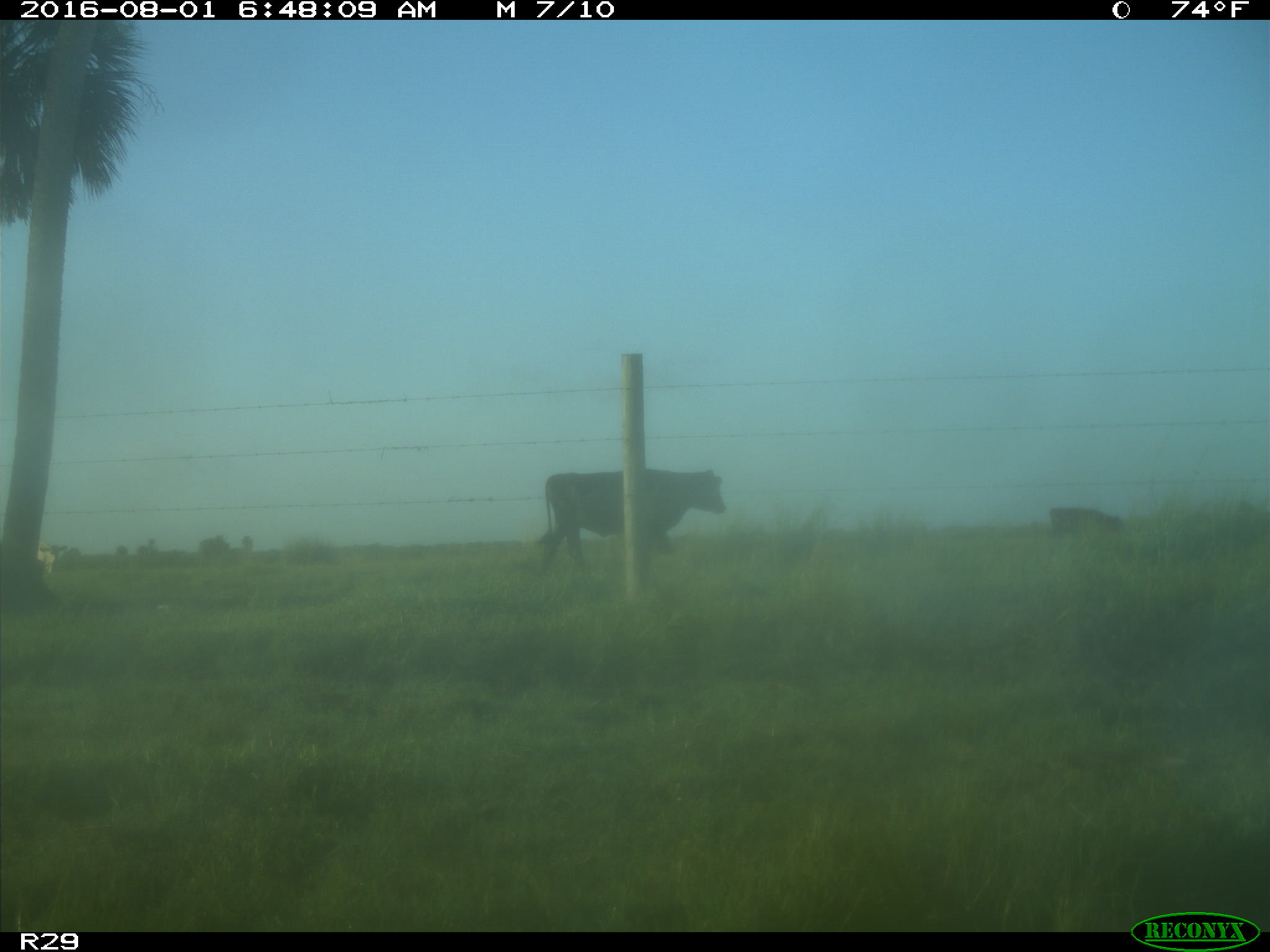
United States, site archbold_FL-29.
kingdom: Animalia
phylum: Chordata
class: Mammalia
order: Artiodactyla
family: Bovidae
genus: Bos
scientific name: Bos taurus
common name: domestic cow